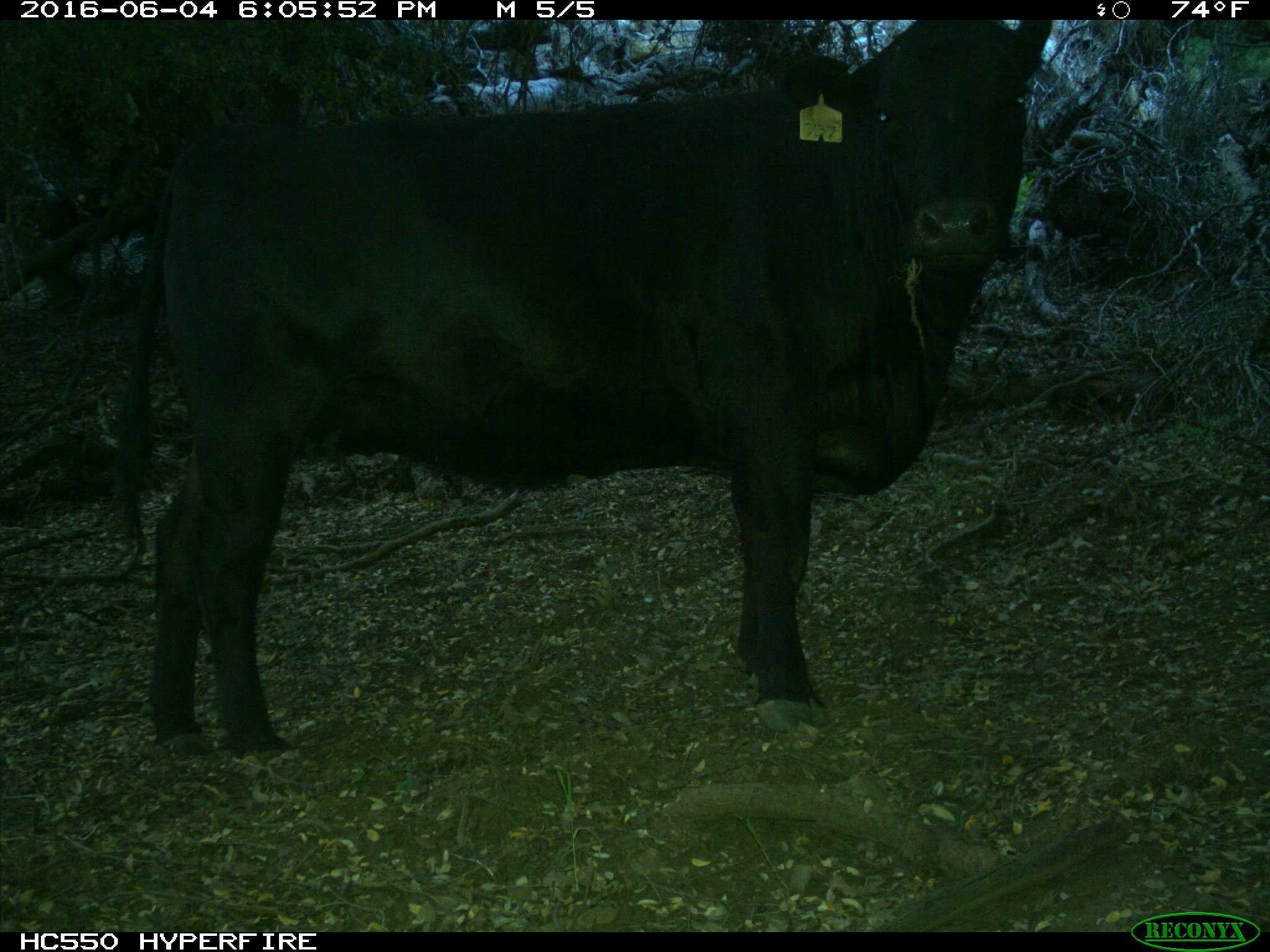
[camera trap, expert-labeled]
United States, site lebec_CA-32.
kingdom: Animalia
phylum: Chordata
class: Mammalia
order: Artiodactyla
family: Bovidae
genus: Bos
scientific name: Bos taurus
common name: domestic cow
Bos taurus (domestic cow).